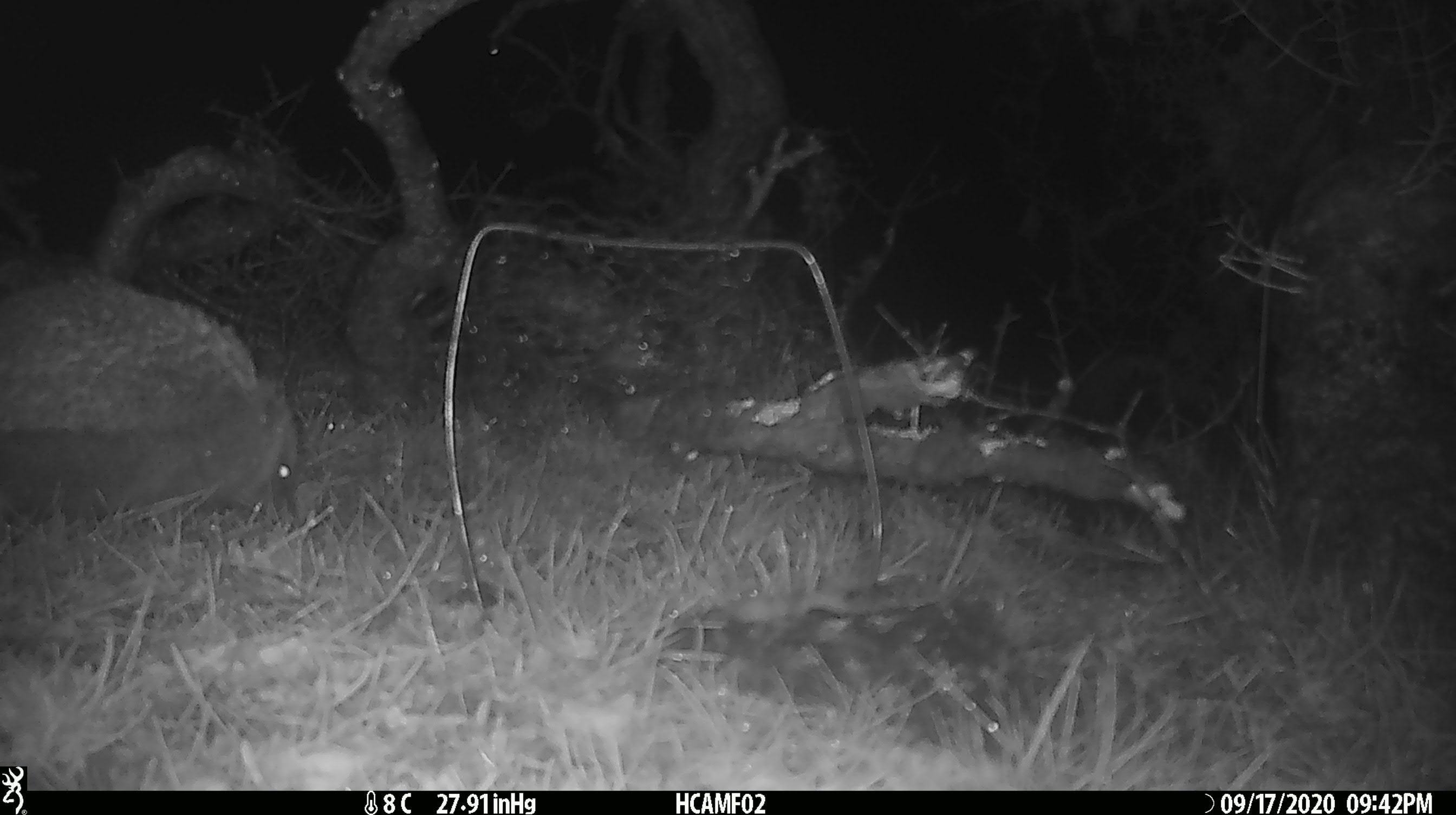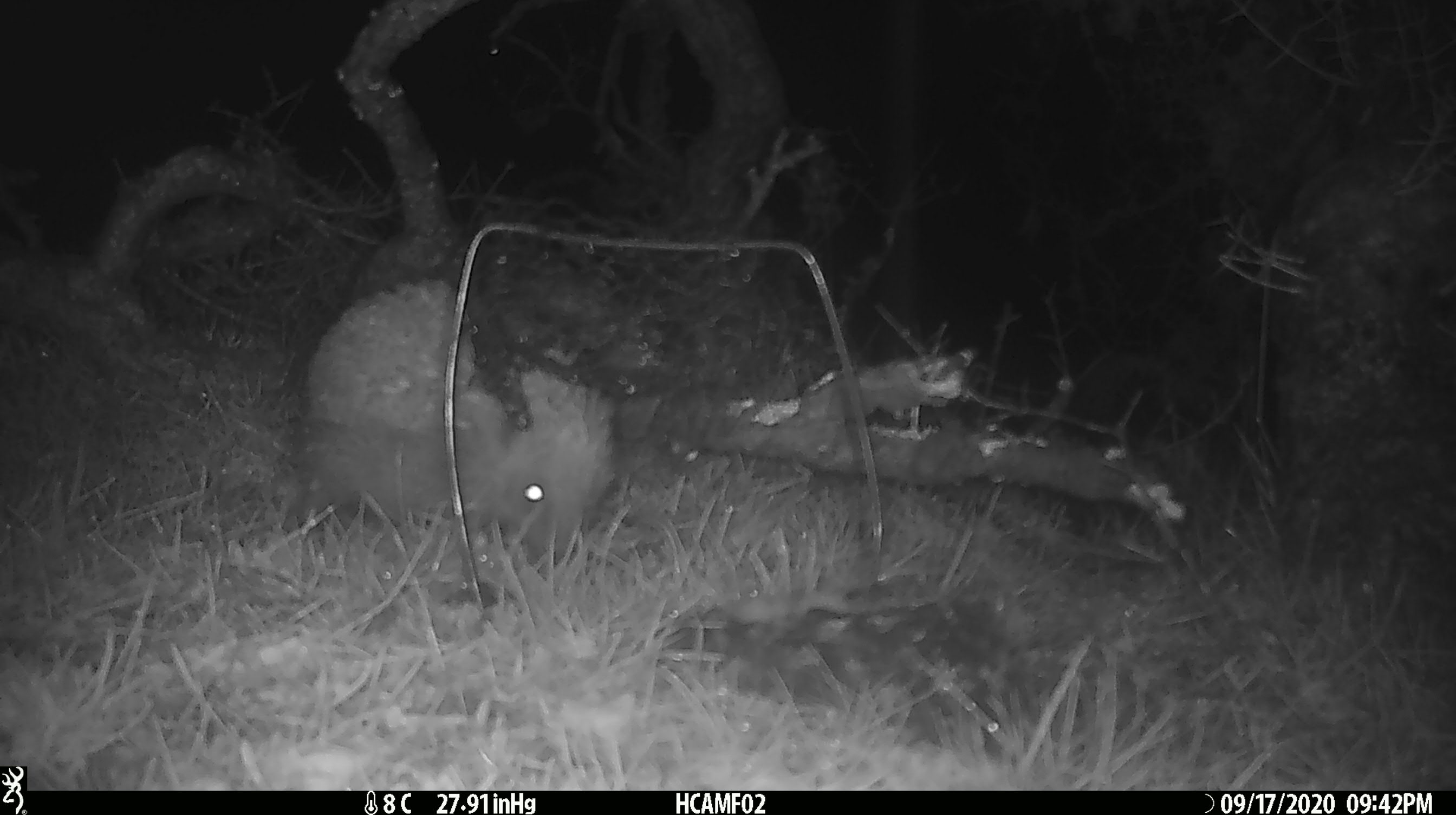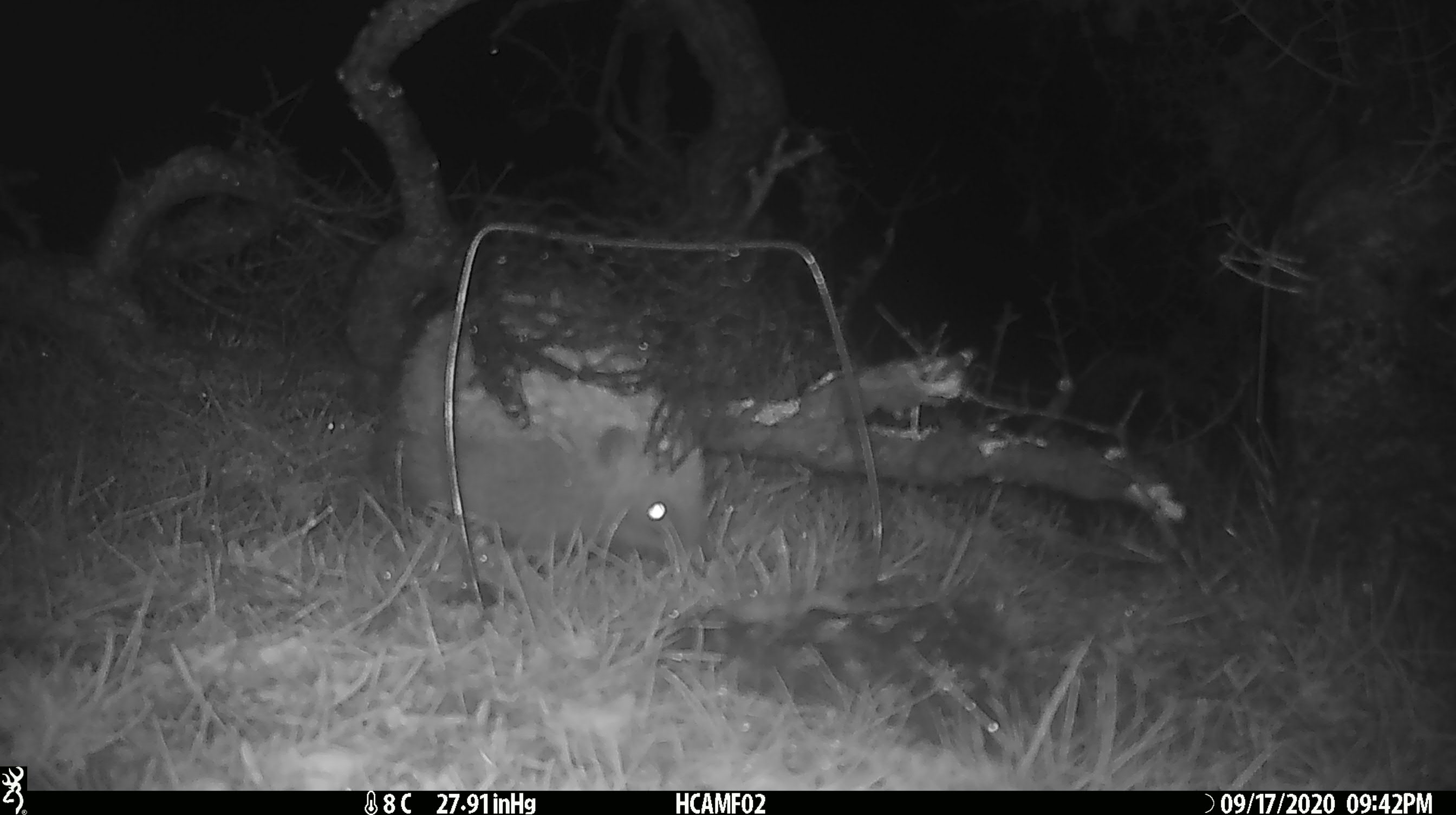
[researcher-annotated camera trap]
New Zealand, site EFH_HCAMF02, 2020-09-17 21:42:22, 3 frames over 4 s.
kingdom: Animalia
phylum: Chordata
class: Mammalia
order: Eulipotyphla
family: Erinaceidae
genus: Erinaceus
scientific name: Erinaceus europaeus europaeus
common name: european hedgehog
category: hedgehog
Hedgehog (european hedgehog) (Erinaceus europaeus europaeus).